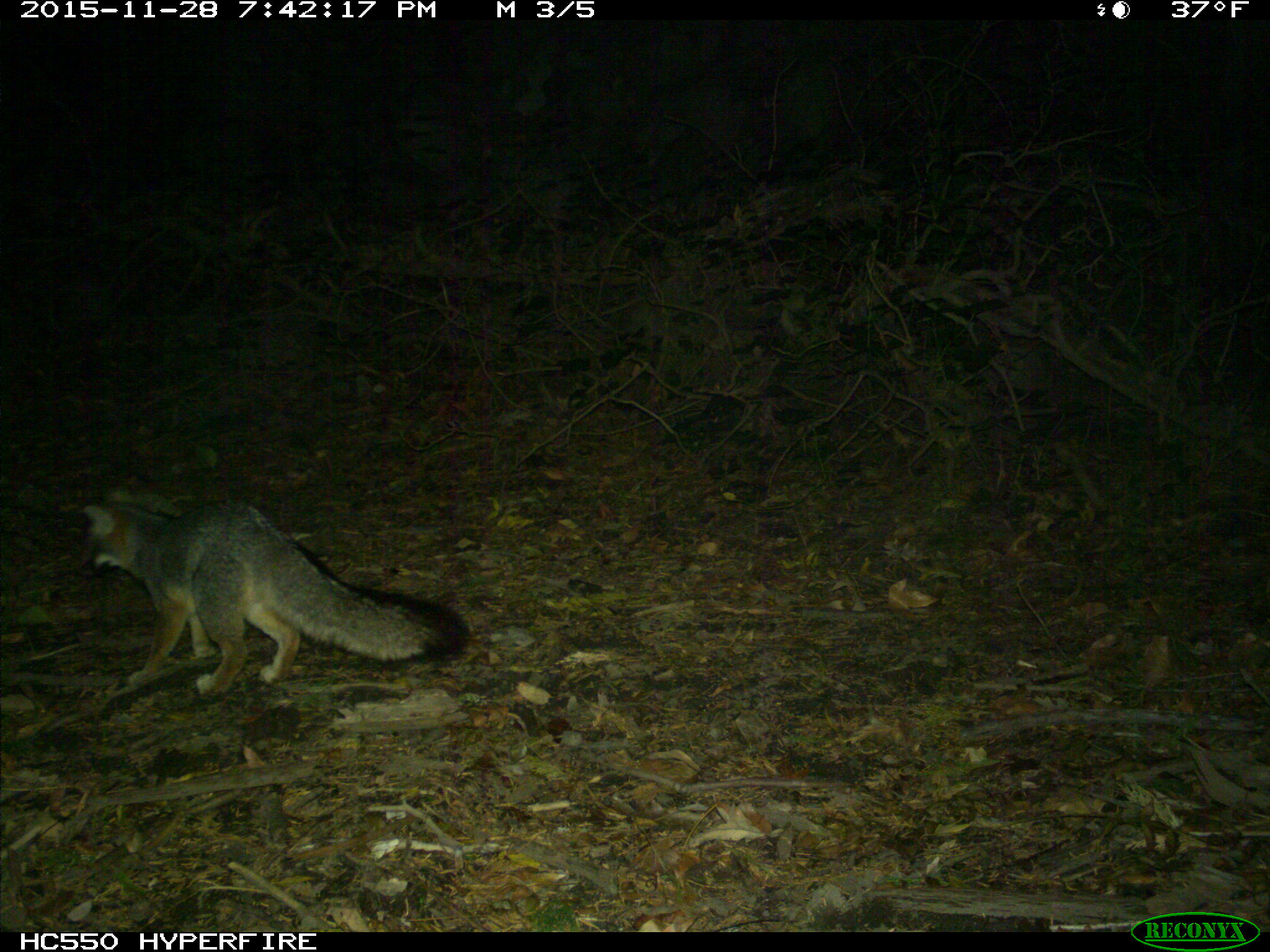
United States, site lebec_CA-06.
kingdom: Animalia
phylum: Chordata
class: Mammalia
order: Carnivora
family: Canidae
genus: Urocyon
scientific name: Urocyon cinereoargenteus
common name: gray fox